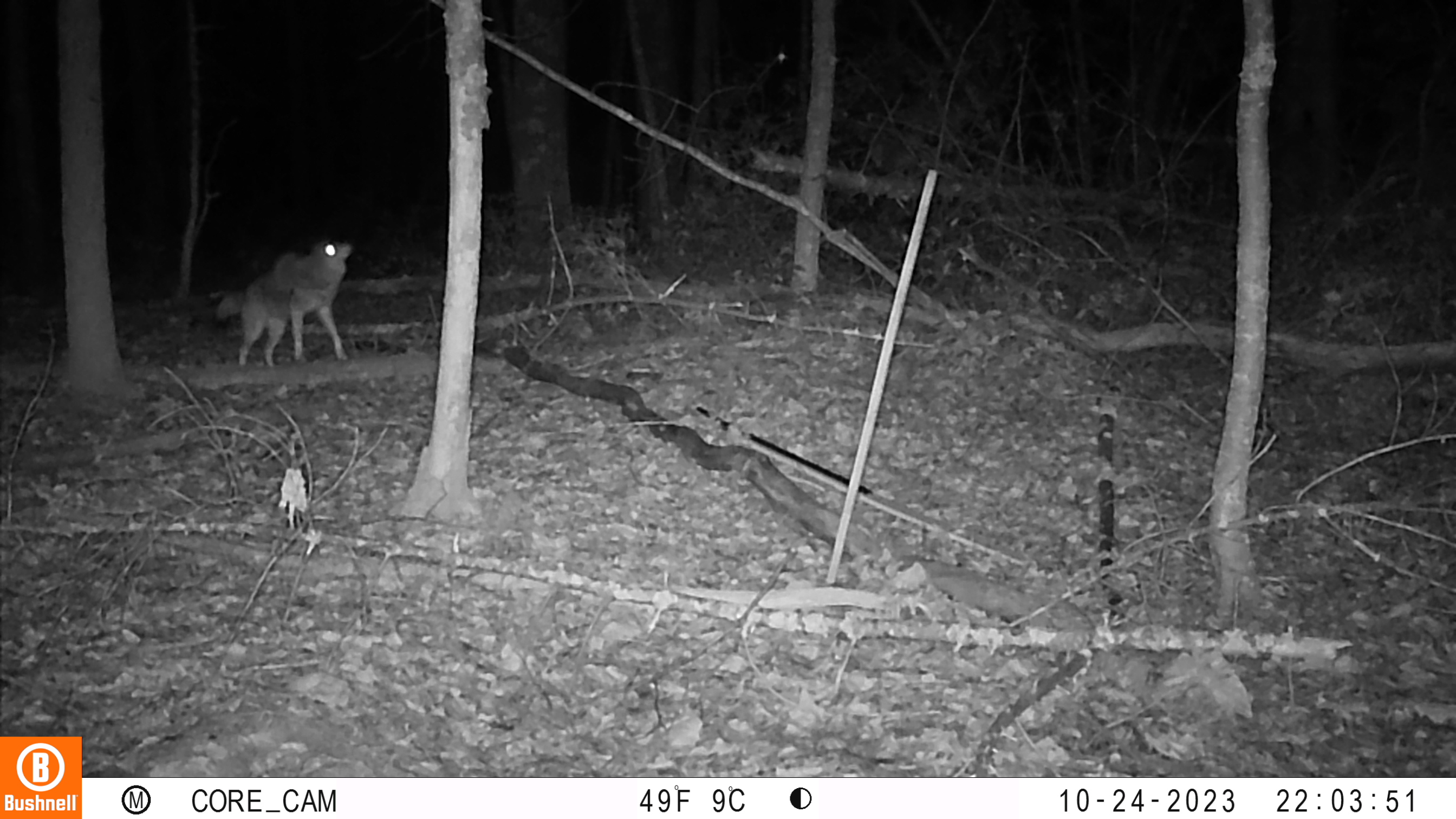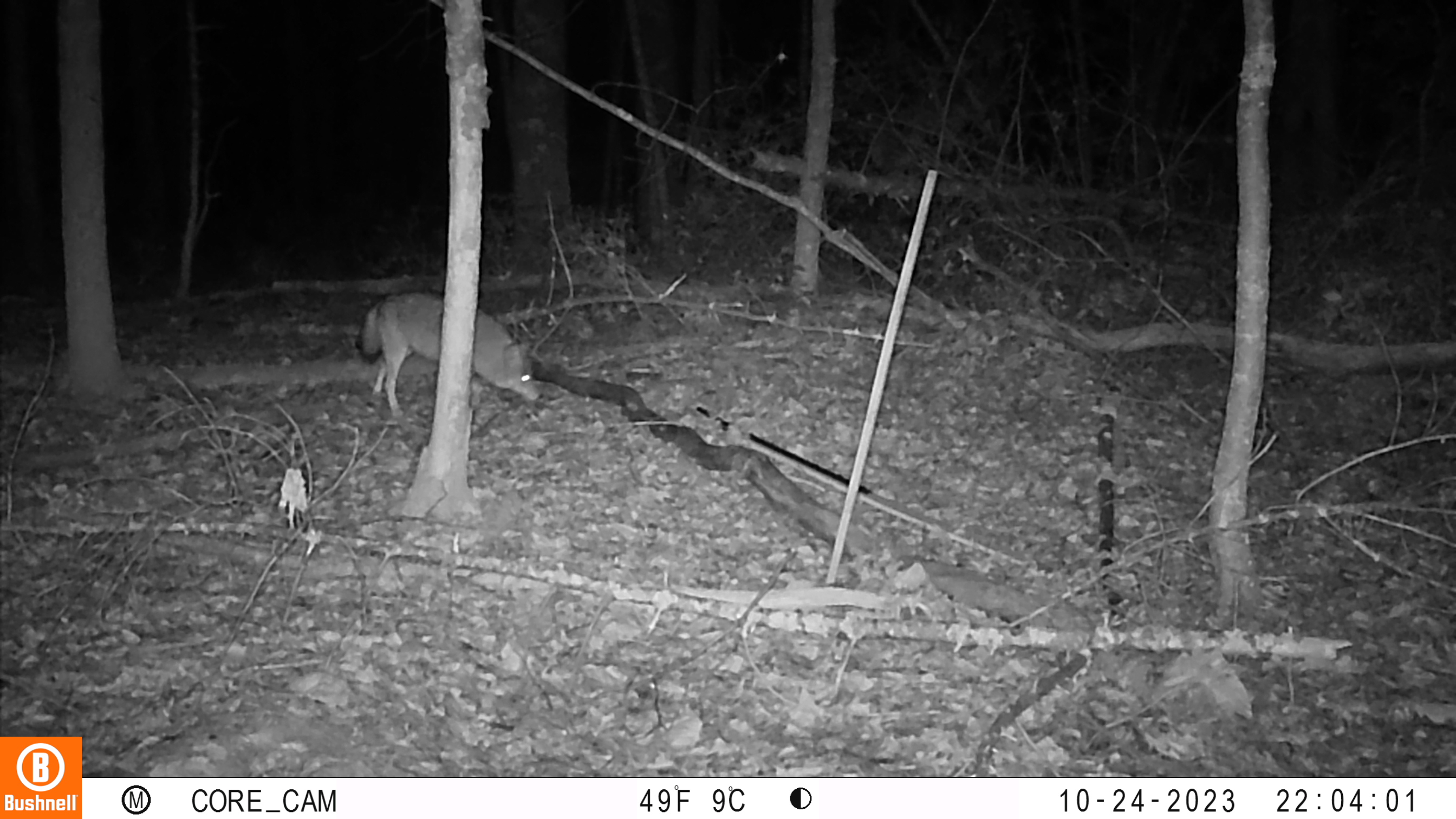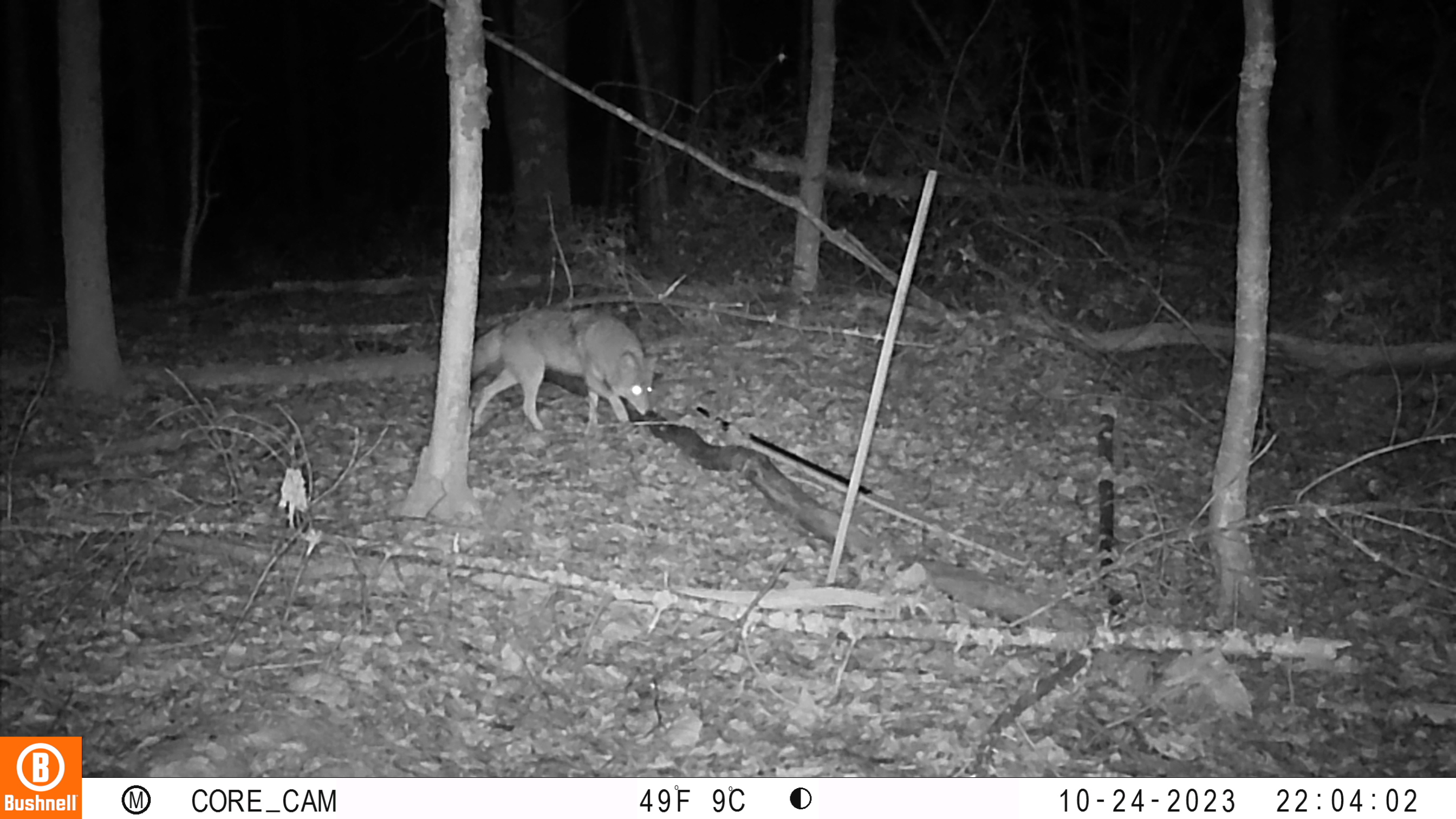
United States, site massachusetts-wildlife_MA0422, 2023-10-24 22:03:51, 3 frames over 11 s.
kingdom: Animalia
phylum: Chordata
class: Mammalia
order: Carnivora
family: Canidae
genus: Canis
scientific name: Canis latrans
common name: coyote